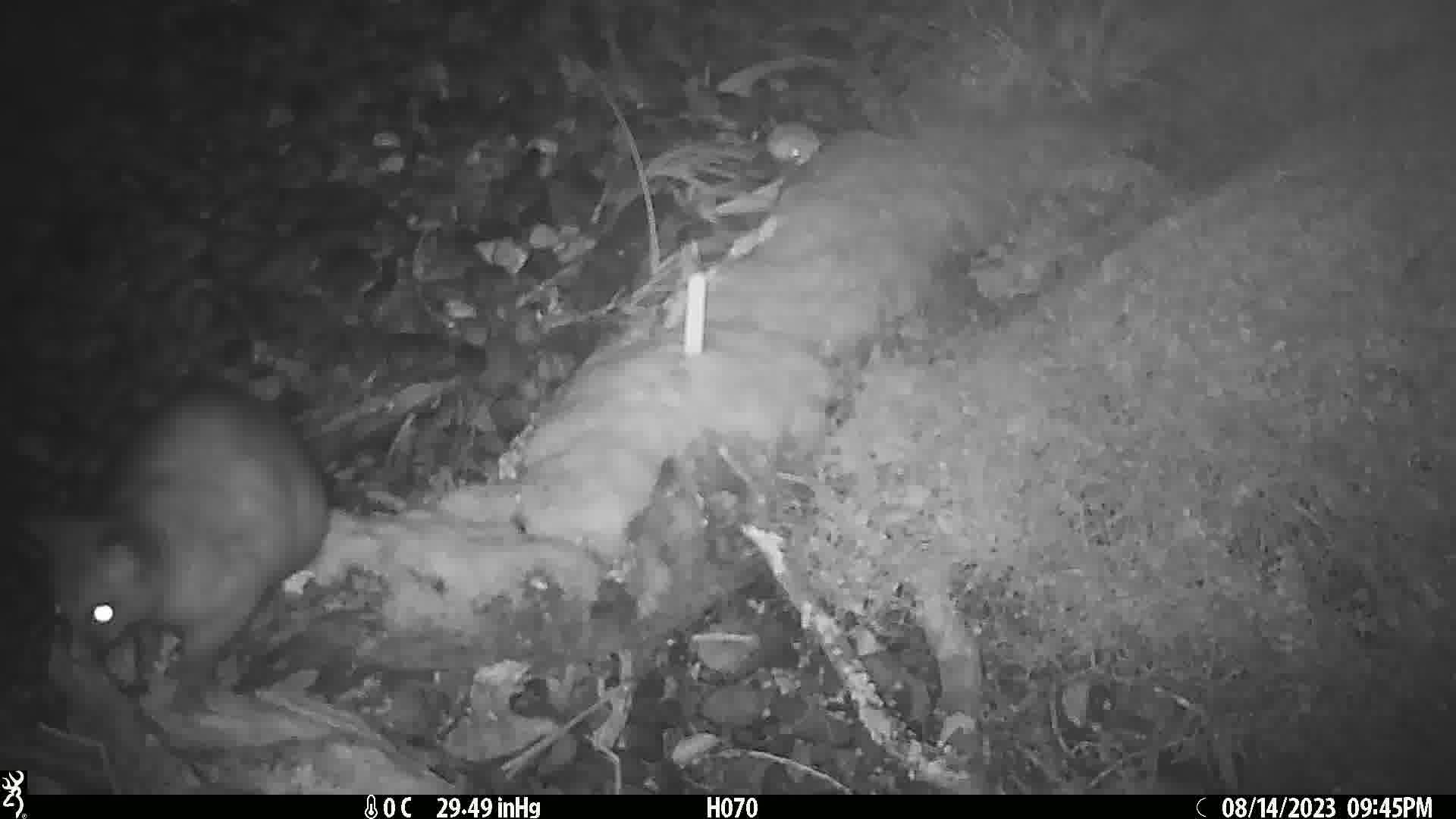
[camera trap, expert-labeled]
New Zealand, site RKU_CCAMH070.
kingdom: Animalia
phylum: Chordata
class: Mammalia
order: Diprotodontia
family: Phalangeridae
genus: Trichosurus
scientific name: Trichosurus vulpecula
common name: common brushtail possum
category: possum